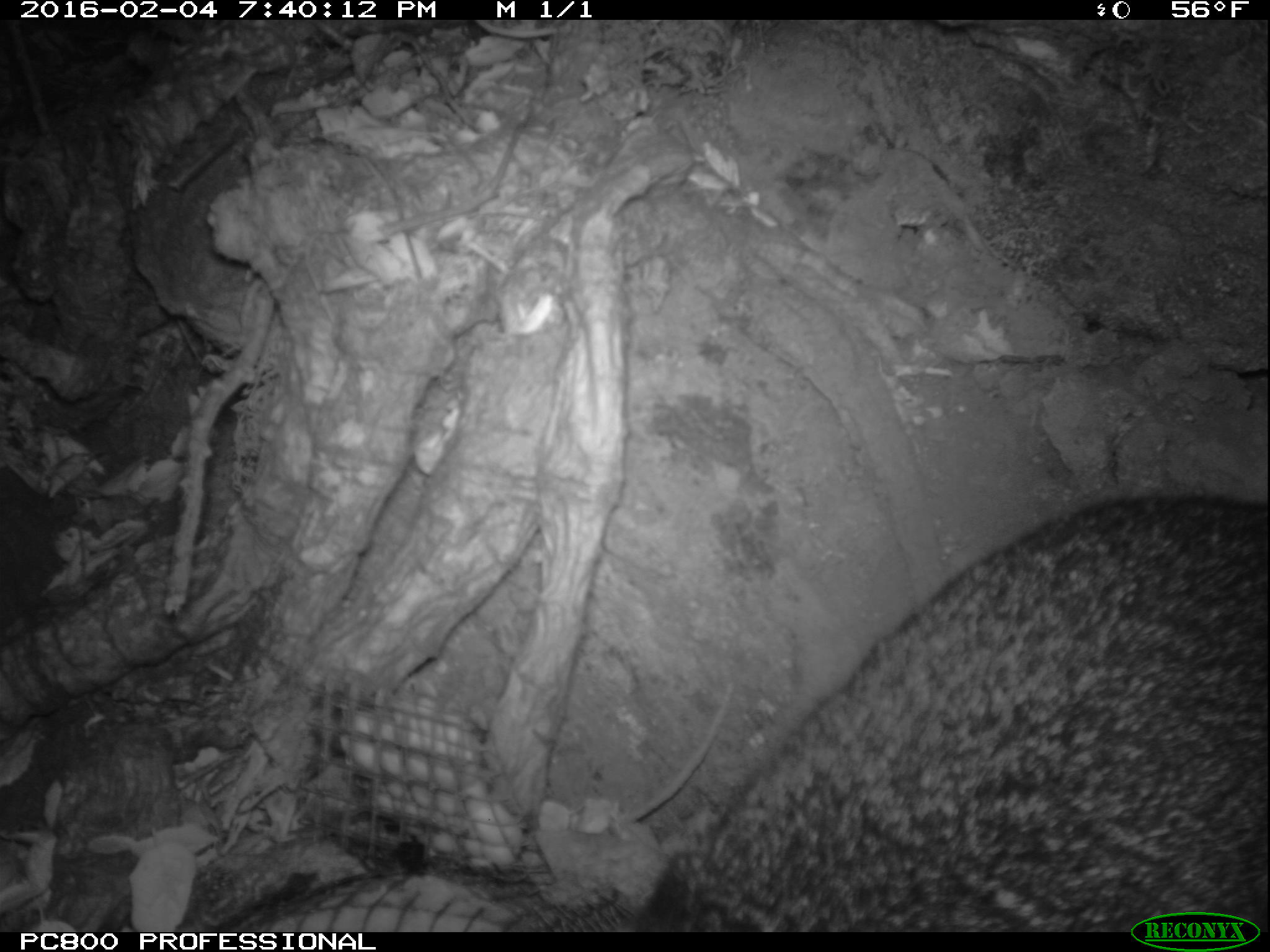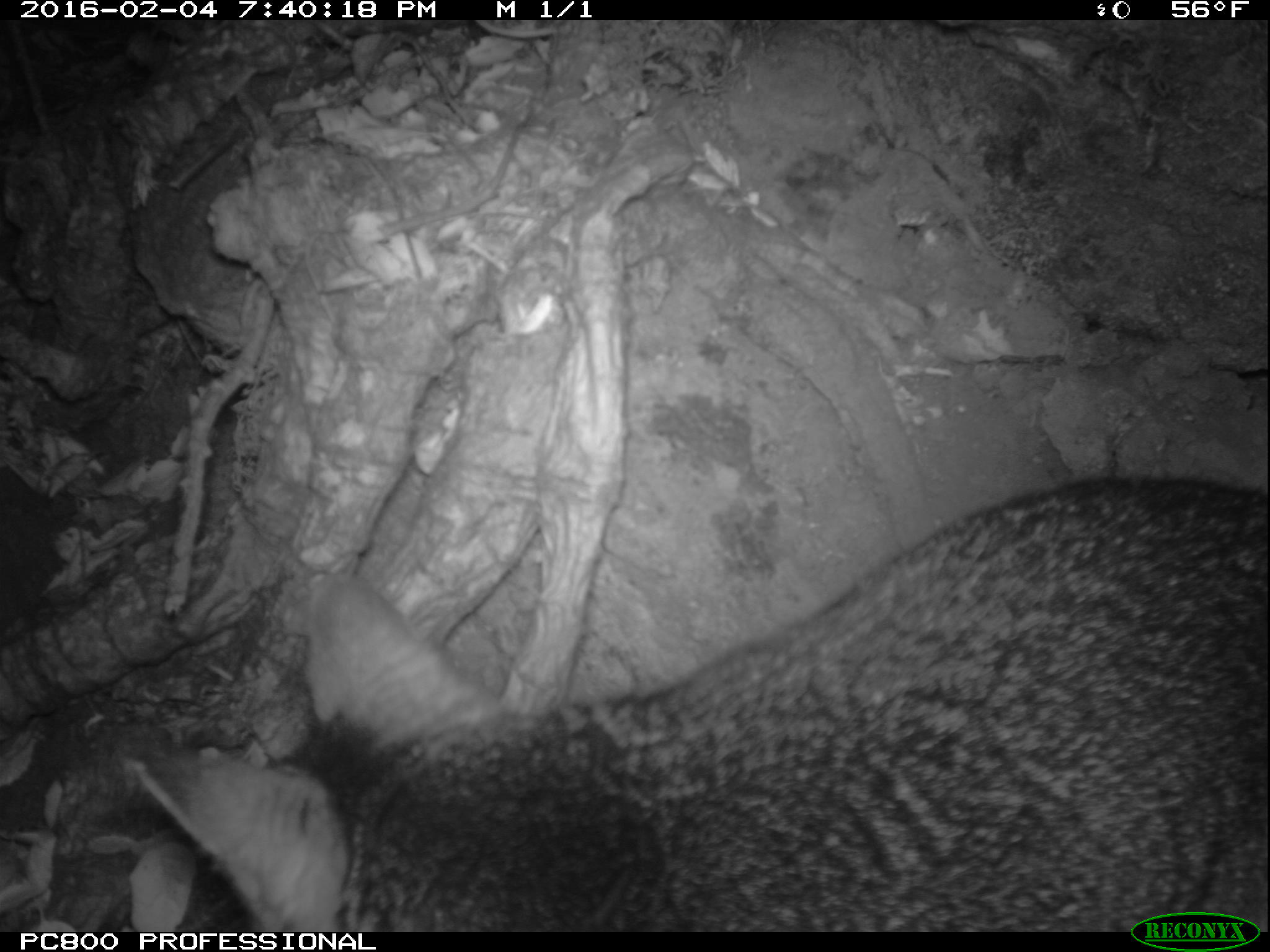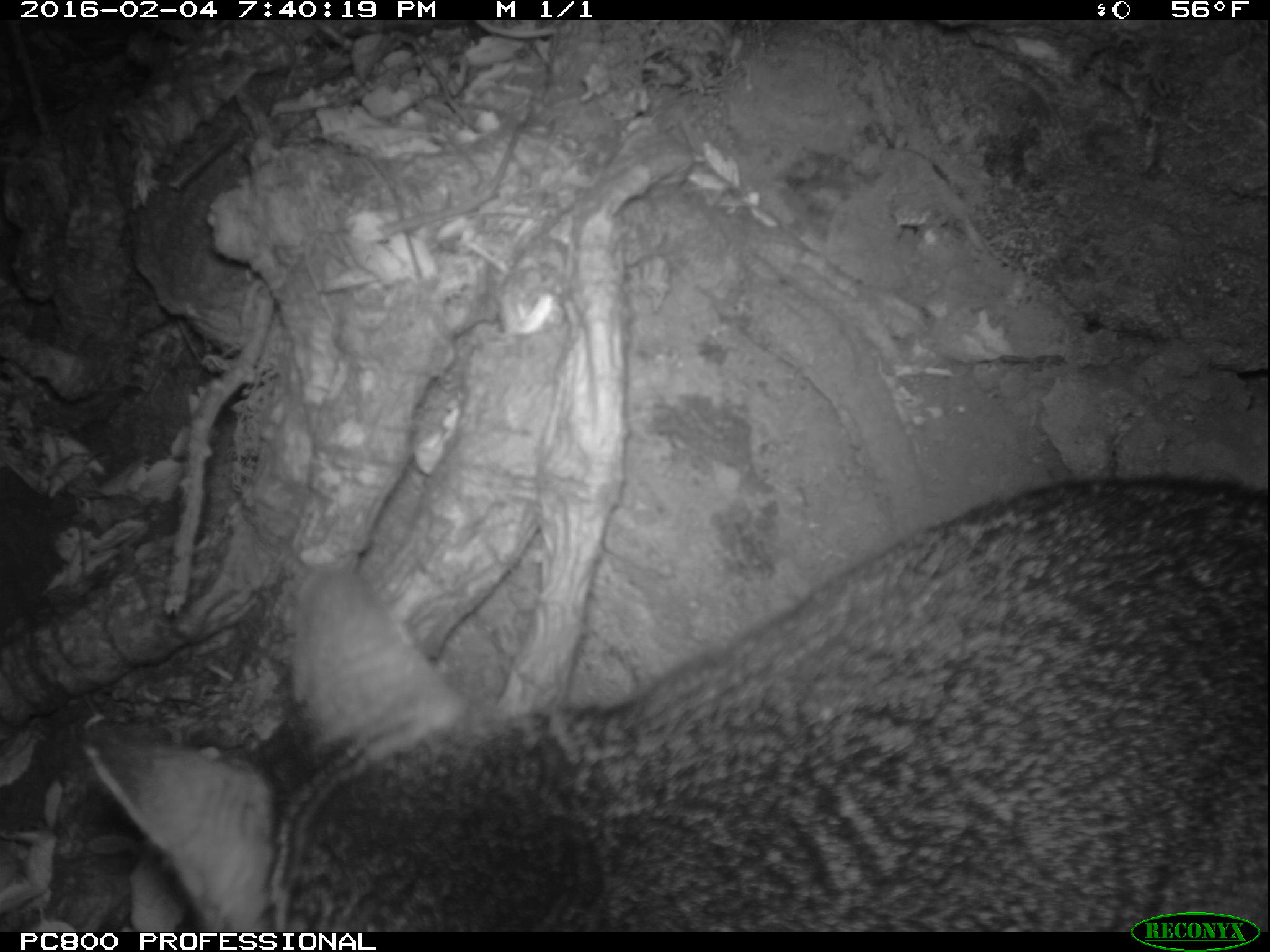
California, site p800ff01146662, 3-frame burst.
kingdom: Animalia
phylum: Chordata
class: Mammalia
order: Carnivora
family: Canidae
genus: Urocyon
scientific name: Urocyon littoralis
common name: island fox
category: fox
Fox (island fox) (Urocyon littoralis).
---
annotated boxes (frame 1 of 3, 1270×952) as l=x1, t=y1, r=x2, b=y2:
fox: l=628, t=492, r=1269, b=931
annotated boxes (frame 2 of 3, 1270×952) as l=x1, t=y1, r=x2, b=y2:
fox: l=124, t=474, r=1269, b=932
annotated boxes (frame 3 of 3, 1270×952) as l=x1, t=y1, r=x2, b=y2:
fox: l=76, t=471, r=1269, b=930